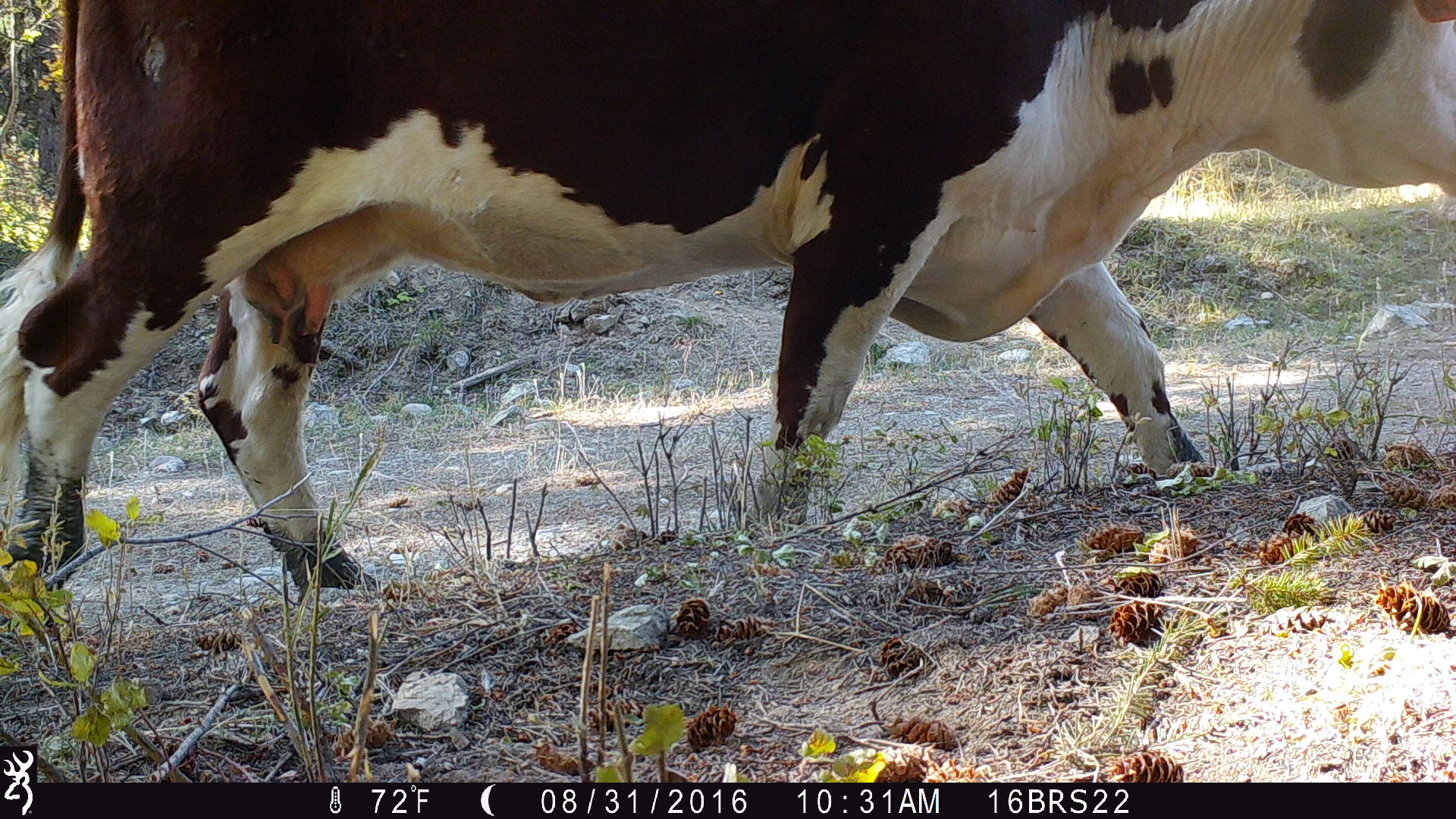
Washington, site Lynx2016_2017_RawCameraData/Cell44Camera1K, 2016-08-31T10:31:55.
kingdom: Animalia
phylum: Chordata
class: Mammalia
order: Artiodactyla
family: Bovidae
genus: Bos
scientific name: Bos taurus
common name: domestic cattle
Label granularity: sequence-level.